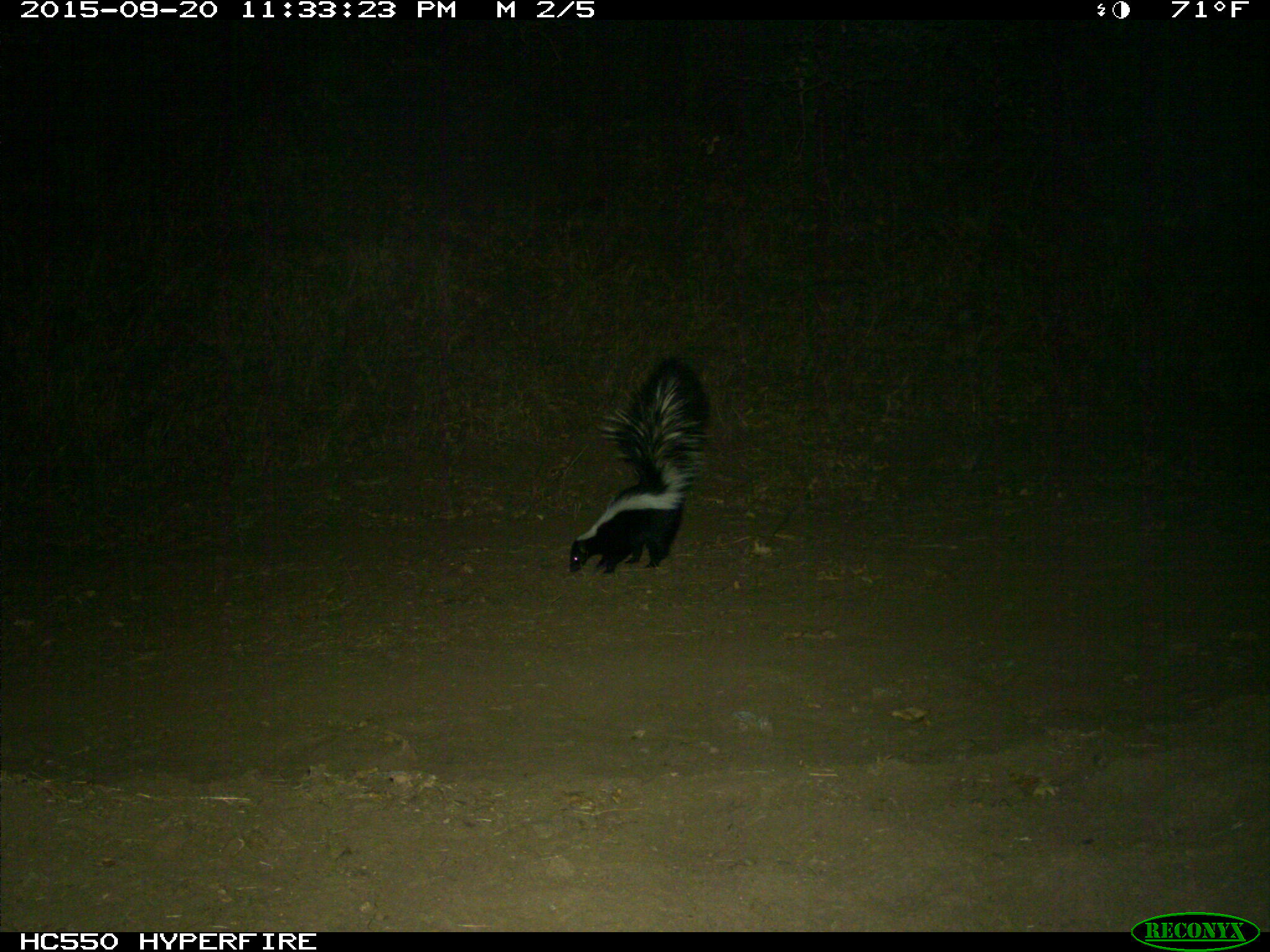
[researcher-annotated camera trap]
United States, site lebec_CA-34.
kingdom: Animalia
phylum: Chordata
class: Mammalia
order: Carnivora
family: Mephitidae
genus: Mephitis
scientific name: Mephitis mephitis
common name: striped skunk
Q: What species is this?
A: Mephitis mephitis (striped skunk).